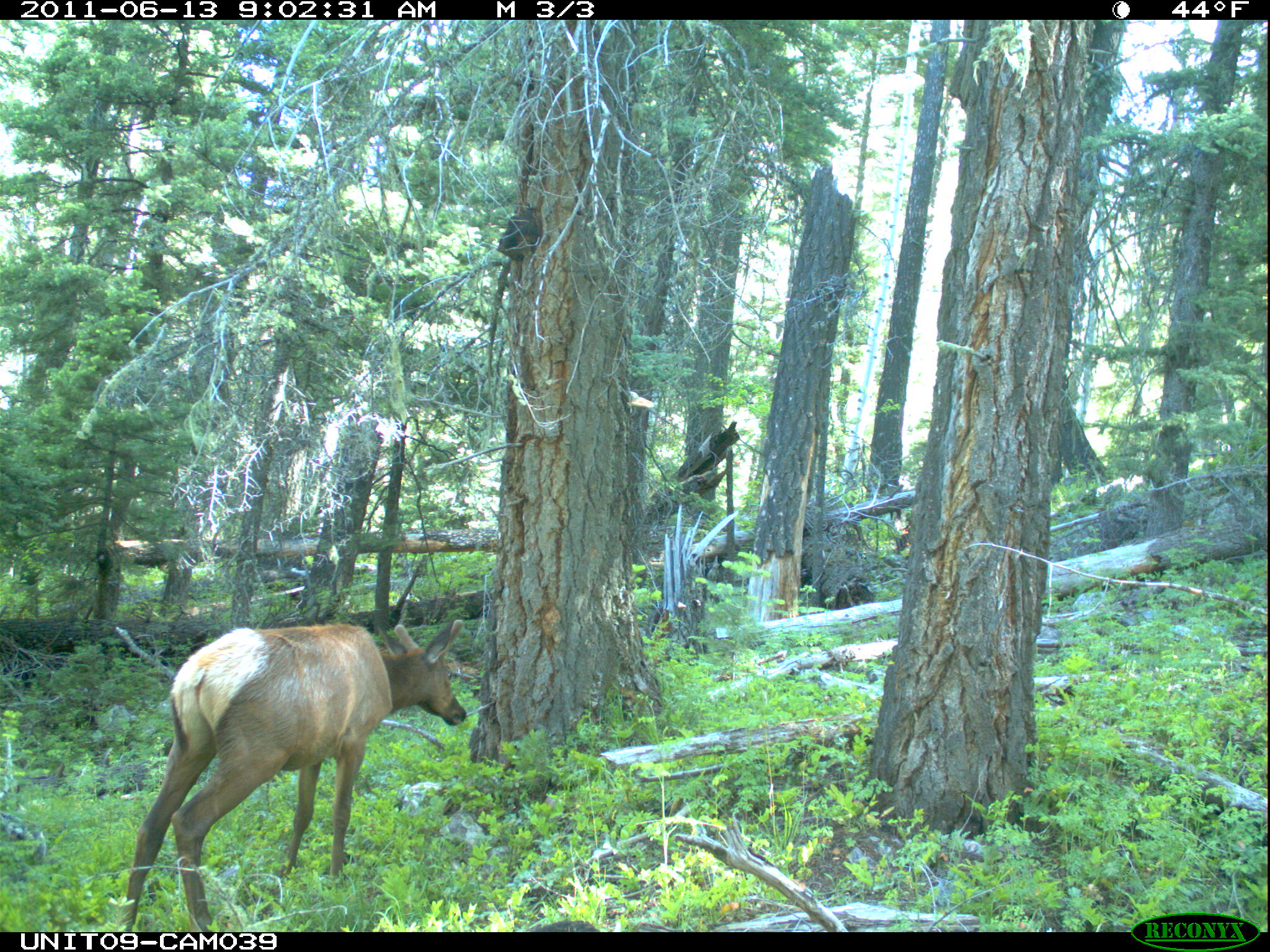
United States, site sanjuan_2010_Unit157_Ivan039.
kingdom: Animalia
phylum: Chordata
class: Mammalia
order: Artiodactyla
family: Cervidae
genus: Cervus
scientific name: Cervus elaphus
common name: red deer